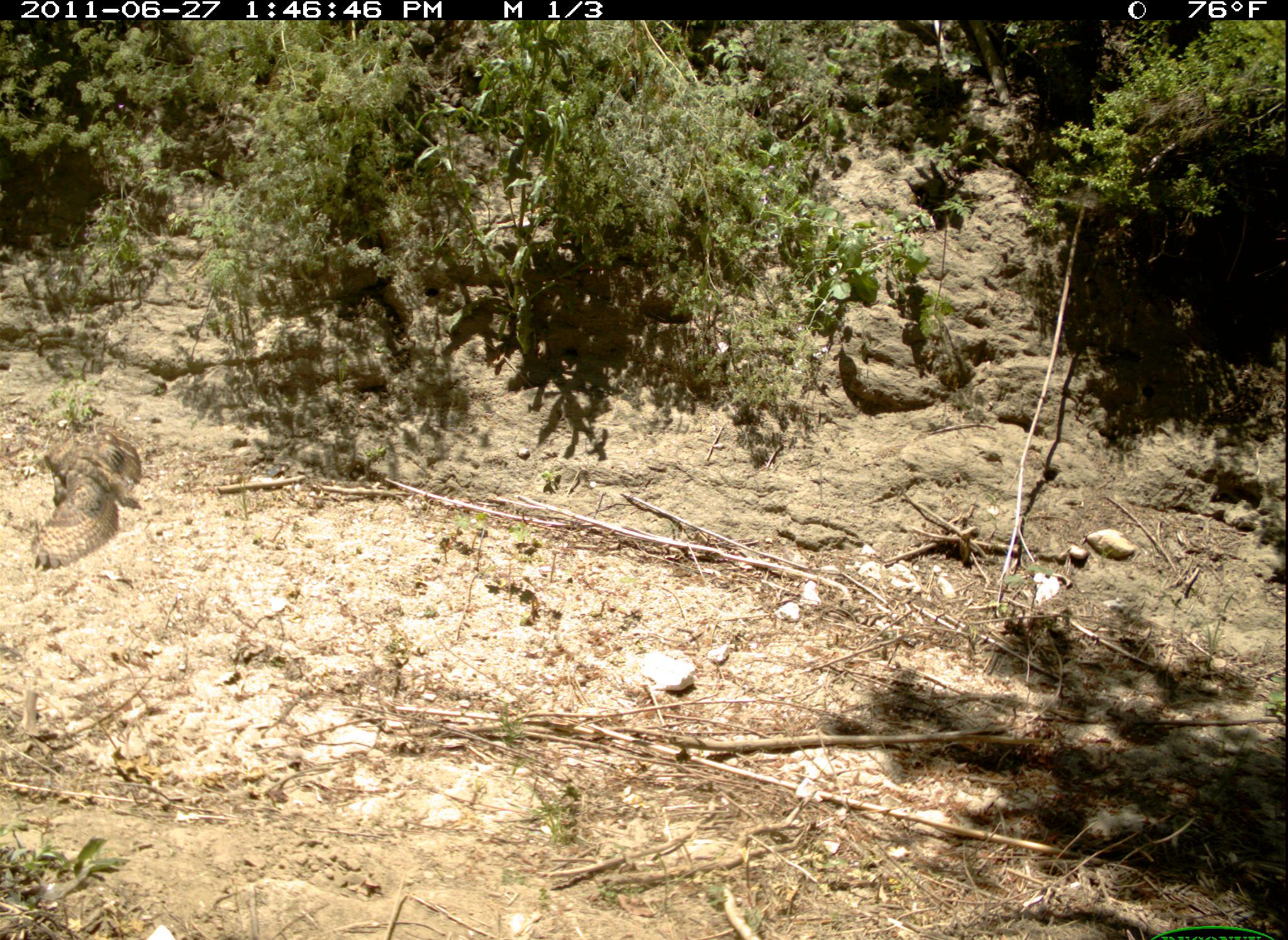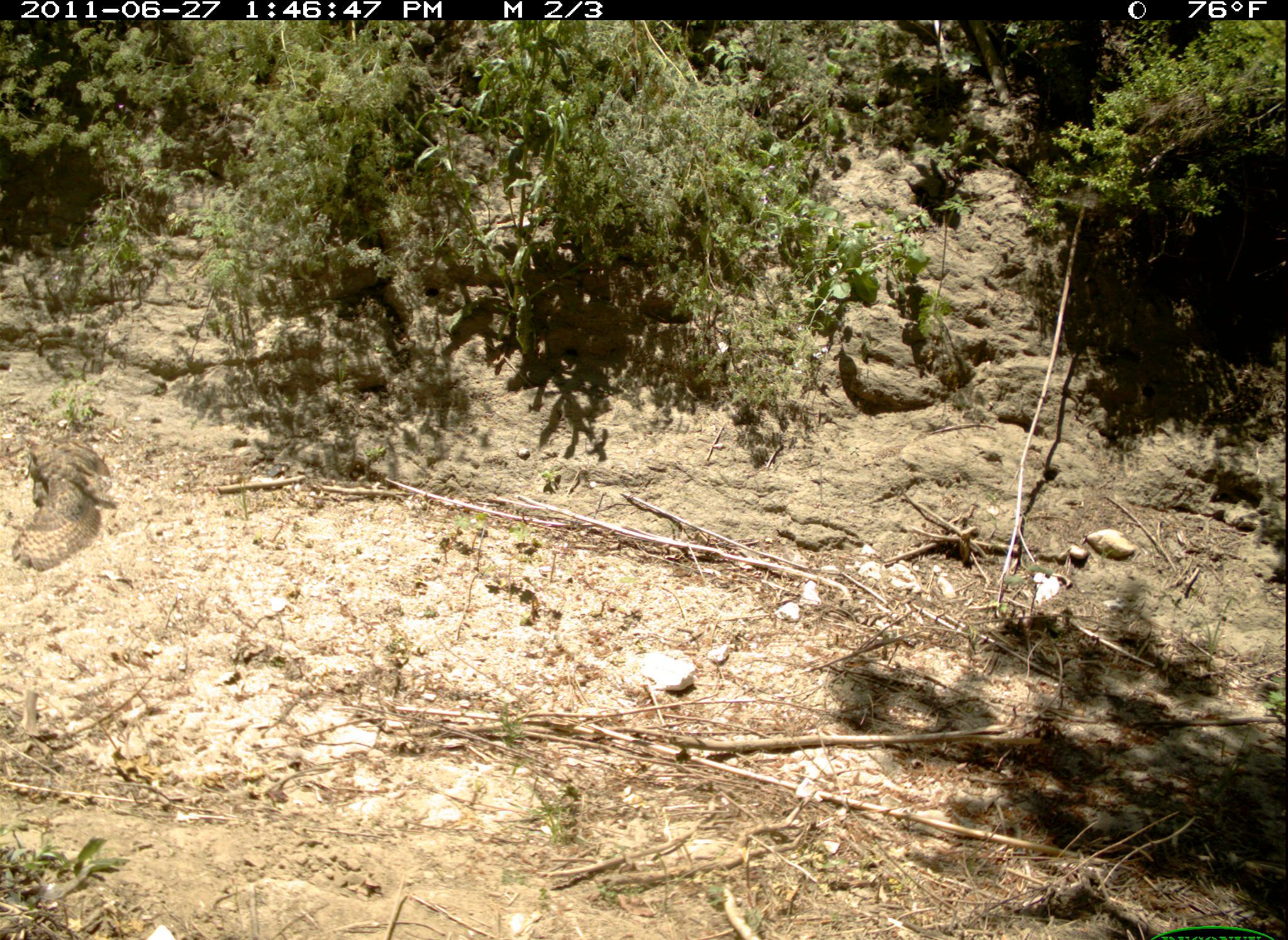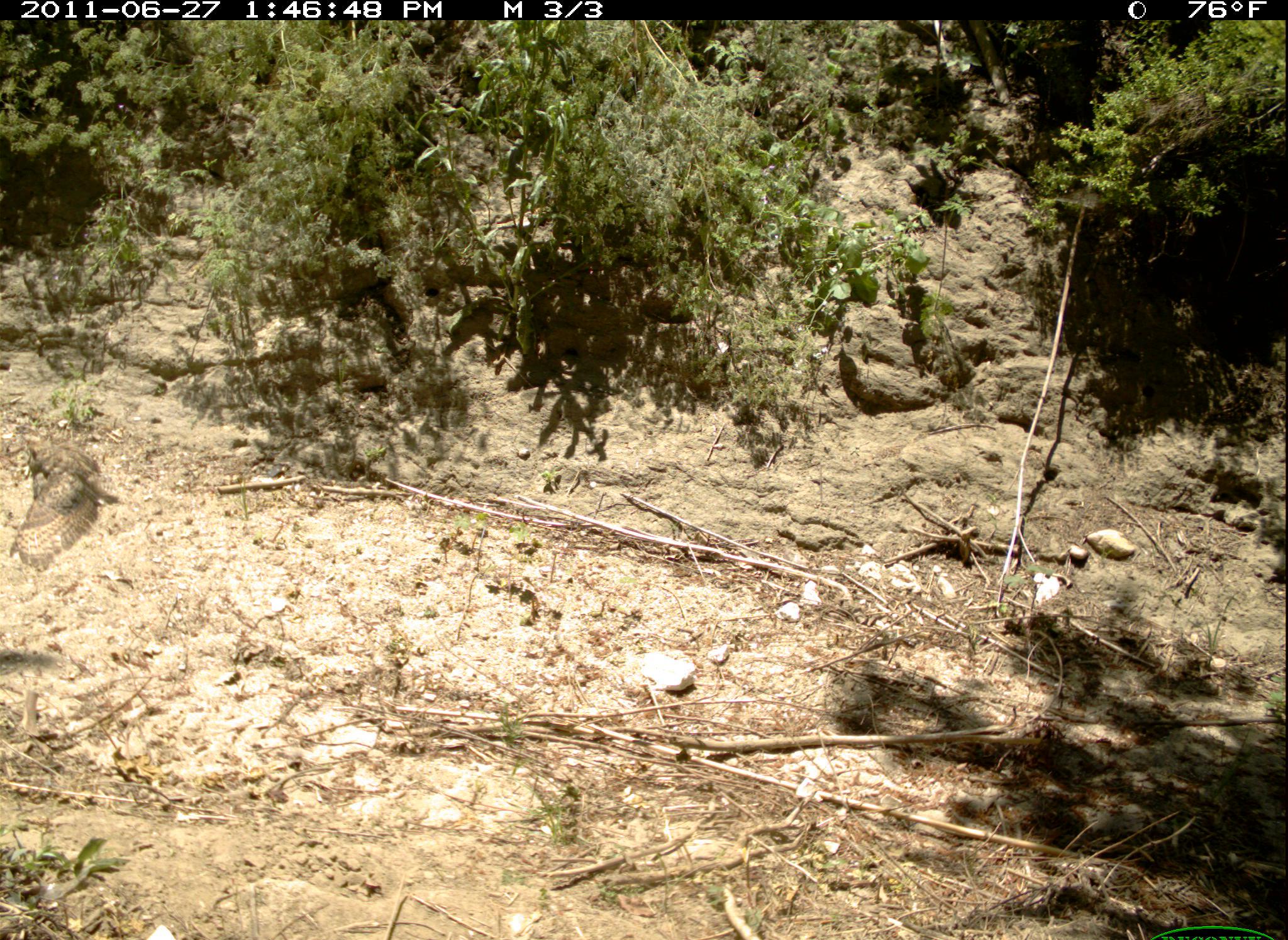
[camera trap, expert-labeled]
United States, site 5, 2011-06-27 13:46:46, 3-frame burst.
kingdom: Animalia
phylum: Chordata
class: Aves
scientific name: Aves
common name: bird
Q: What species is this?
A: Bird (Aves).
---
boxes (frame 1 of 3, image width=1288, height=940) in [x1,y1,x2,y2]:
bird: [30,419,143,569]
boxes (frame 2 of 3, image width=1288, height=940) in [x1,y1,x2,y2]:
bird: [12,441,114,574]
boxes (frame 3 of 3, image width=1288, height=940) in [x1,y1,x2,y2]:
bird: [8,425,136,572]